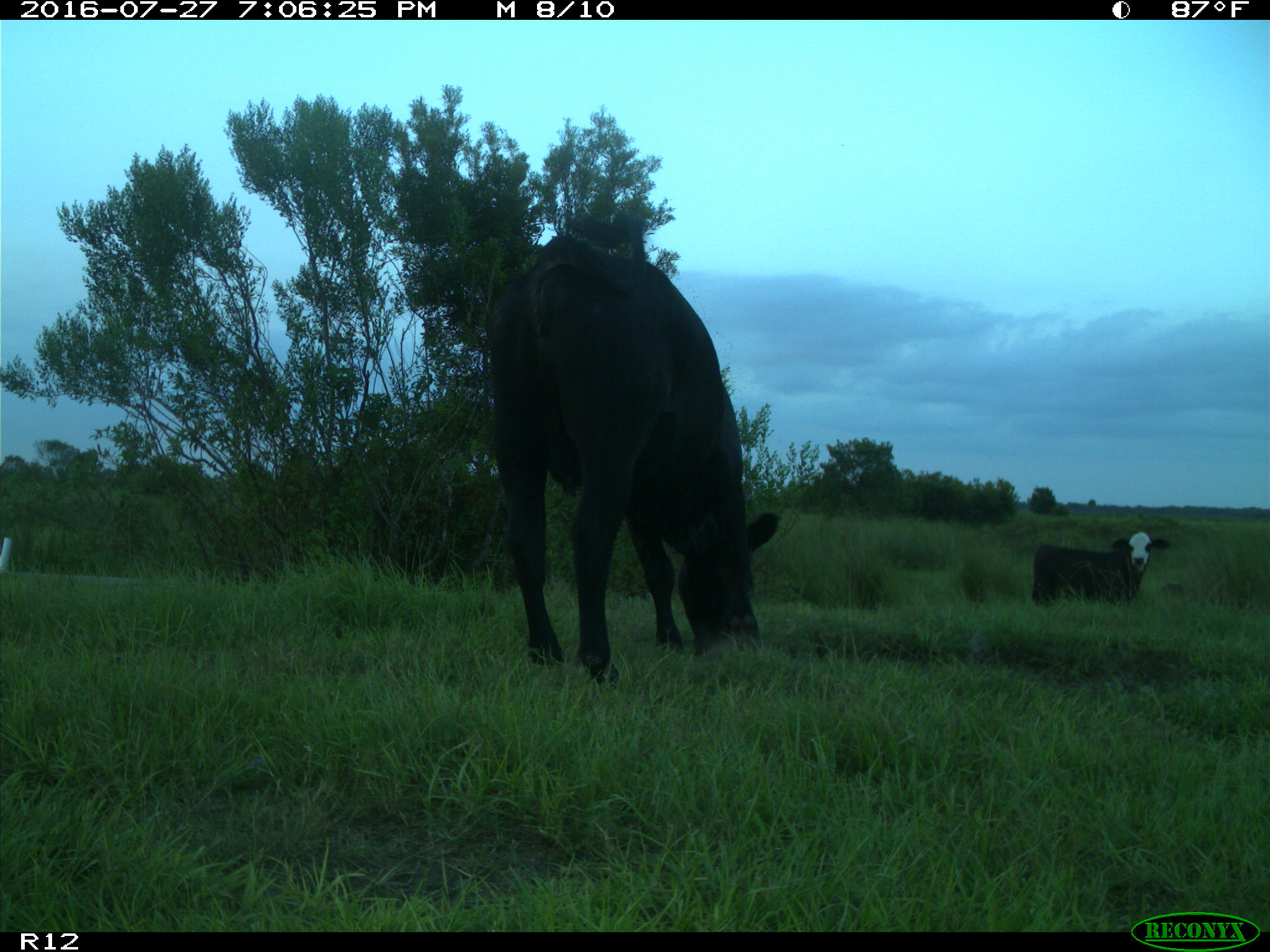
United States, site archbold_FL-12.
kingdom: Animalia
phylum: Chordata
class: Mammalia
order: Artiodactyla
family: Bovidae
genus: Bos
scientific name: Bos taurus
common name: domestic cow